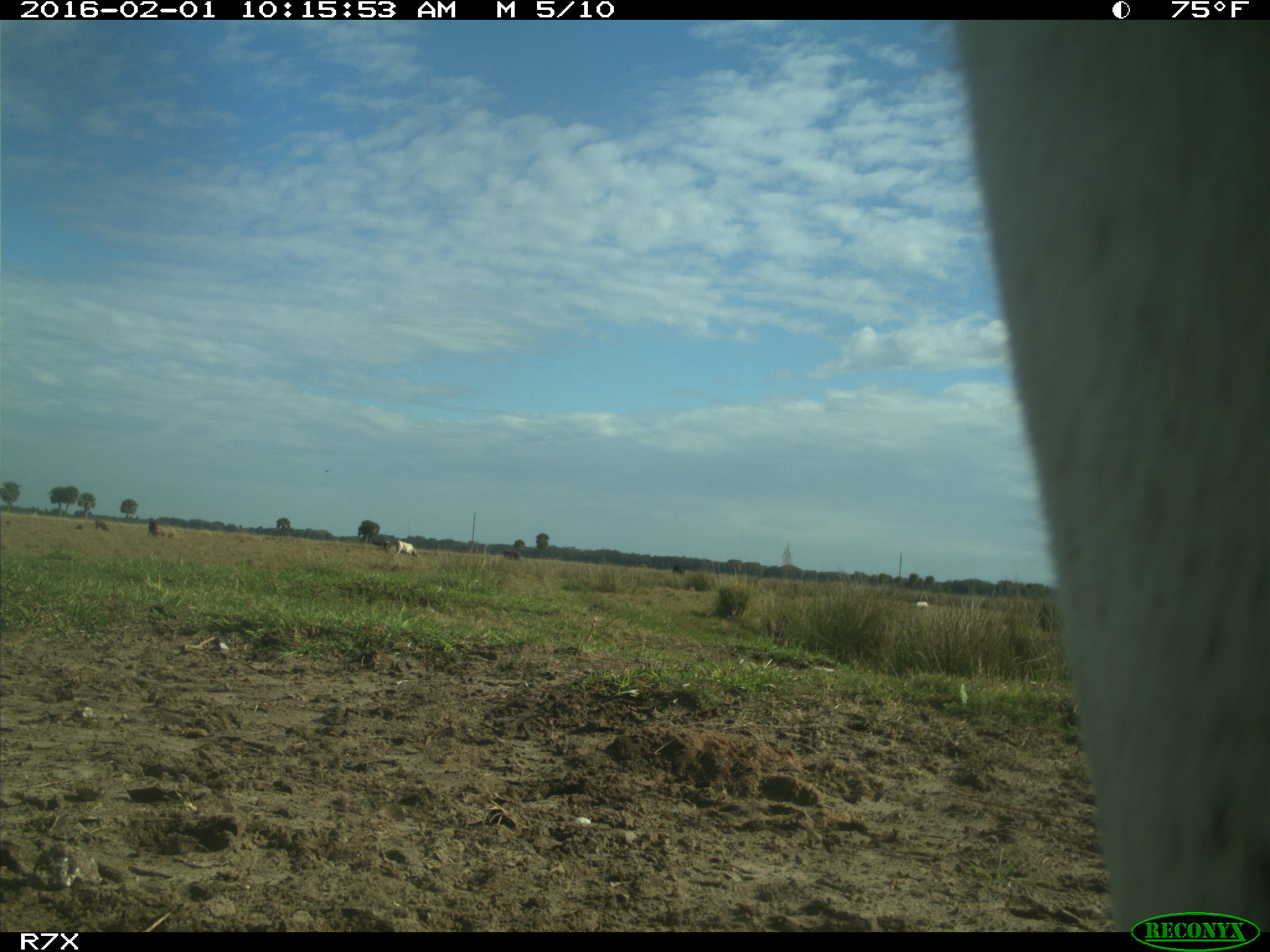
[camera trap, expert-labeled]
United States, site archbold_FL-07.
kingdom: Animalia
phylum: Chordata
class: Mammalia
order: Artiodactyla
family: Bovidae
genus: Bos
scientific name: Bos taurus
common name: domestic cow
Bos taurus (domestic cow).